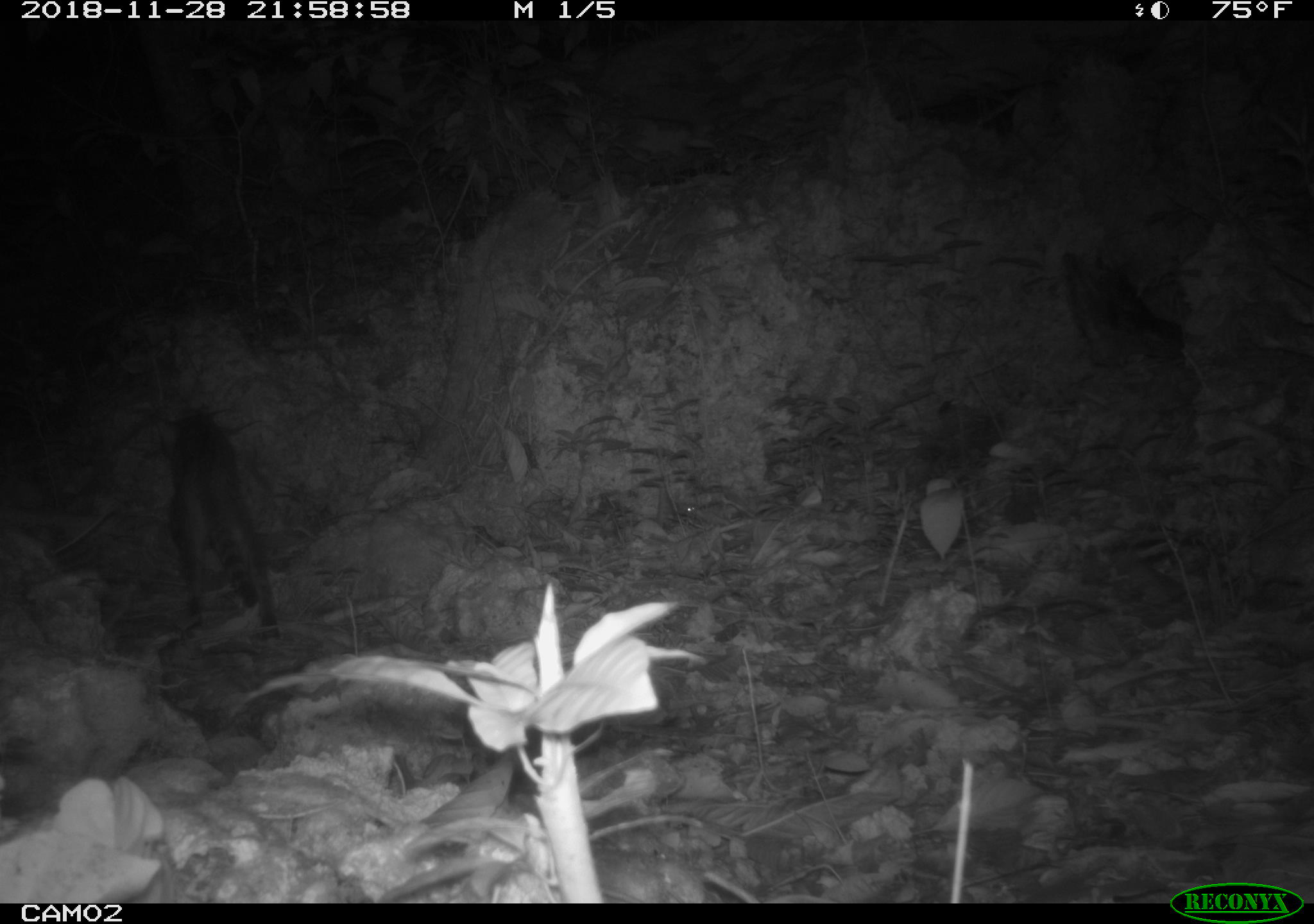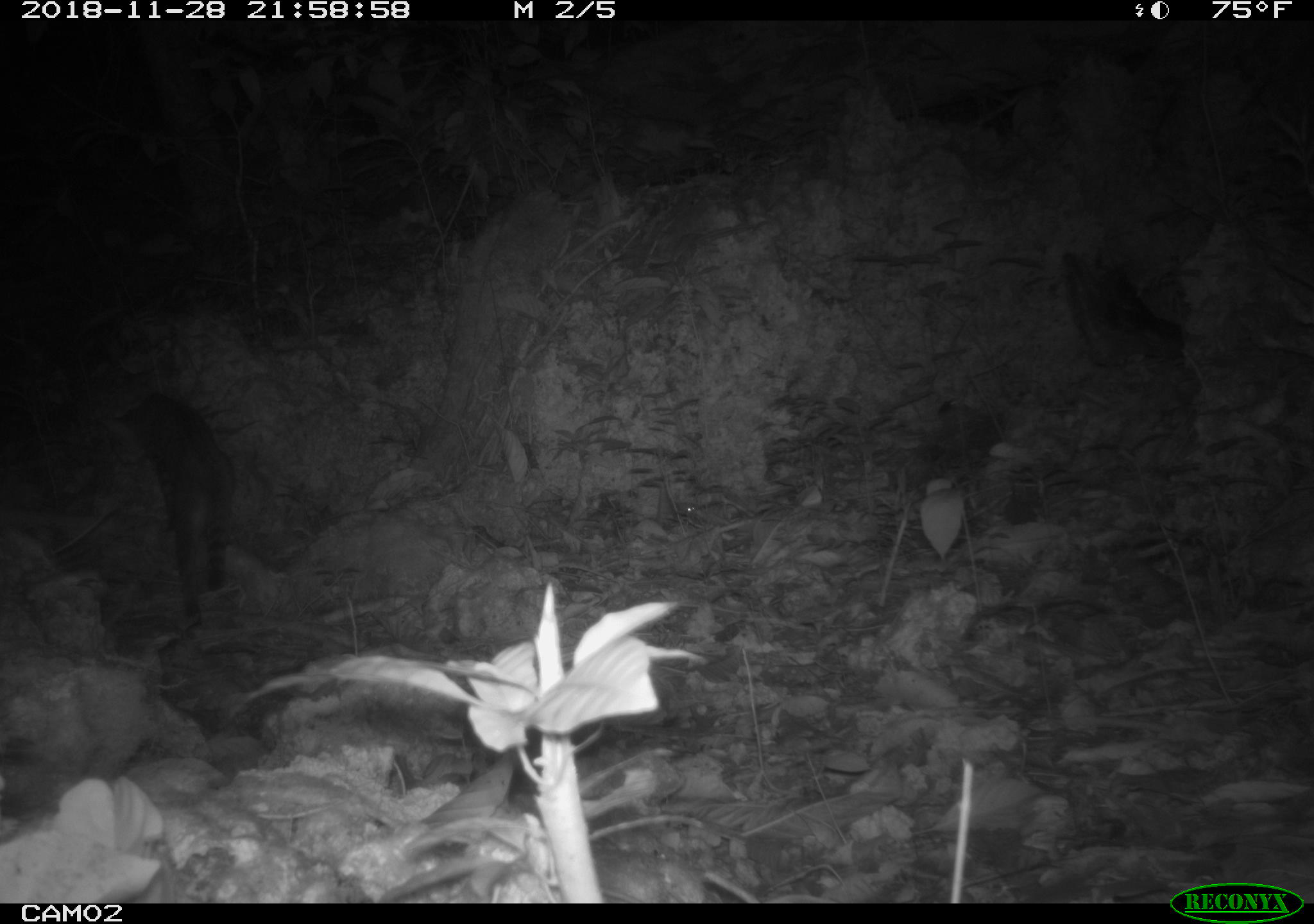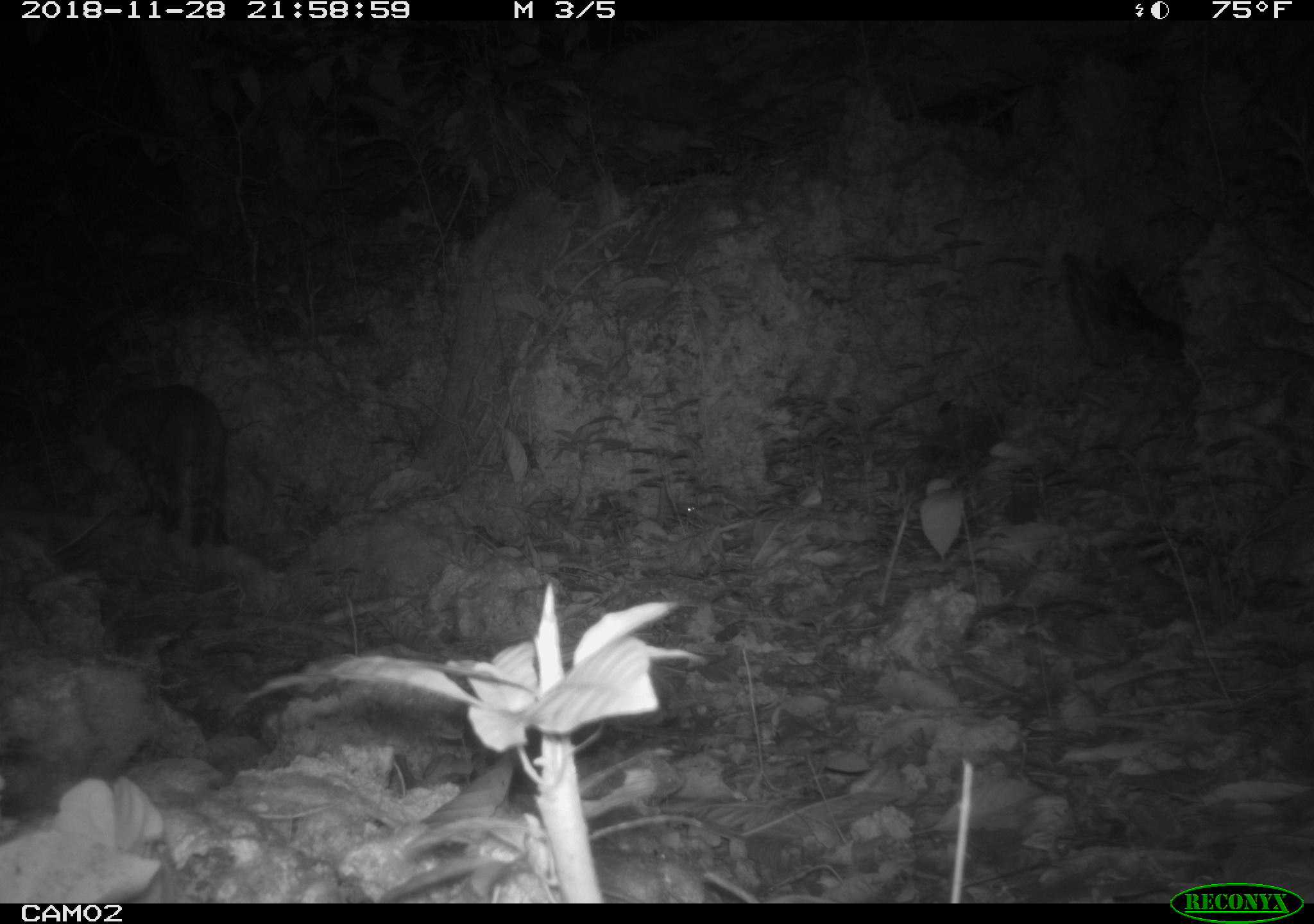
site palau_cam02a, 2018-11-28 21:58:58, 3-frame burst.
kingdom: Animalia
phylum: Chordata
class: Mammalia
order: Carnivora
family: Felidae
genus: Felis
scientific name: Felis catus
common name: cat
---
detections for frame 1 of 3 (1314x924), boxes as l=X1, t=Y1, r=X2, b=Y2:
cat: l=162, t=406, r=278, b=637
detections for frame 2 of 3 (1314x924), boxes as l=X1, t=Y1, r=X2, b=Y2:
cat: l=99, t=386, r=232, b=628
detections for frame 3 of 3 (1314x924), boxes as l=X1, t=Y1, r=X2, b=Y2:
cat: l=87, t=379, r=237, b=552